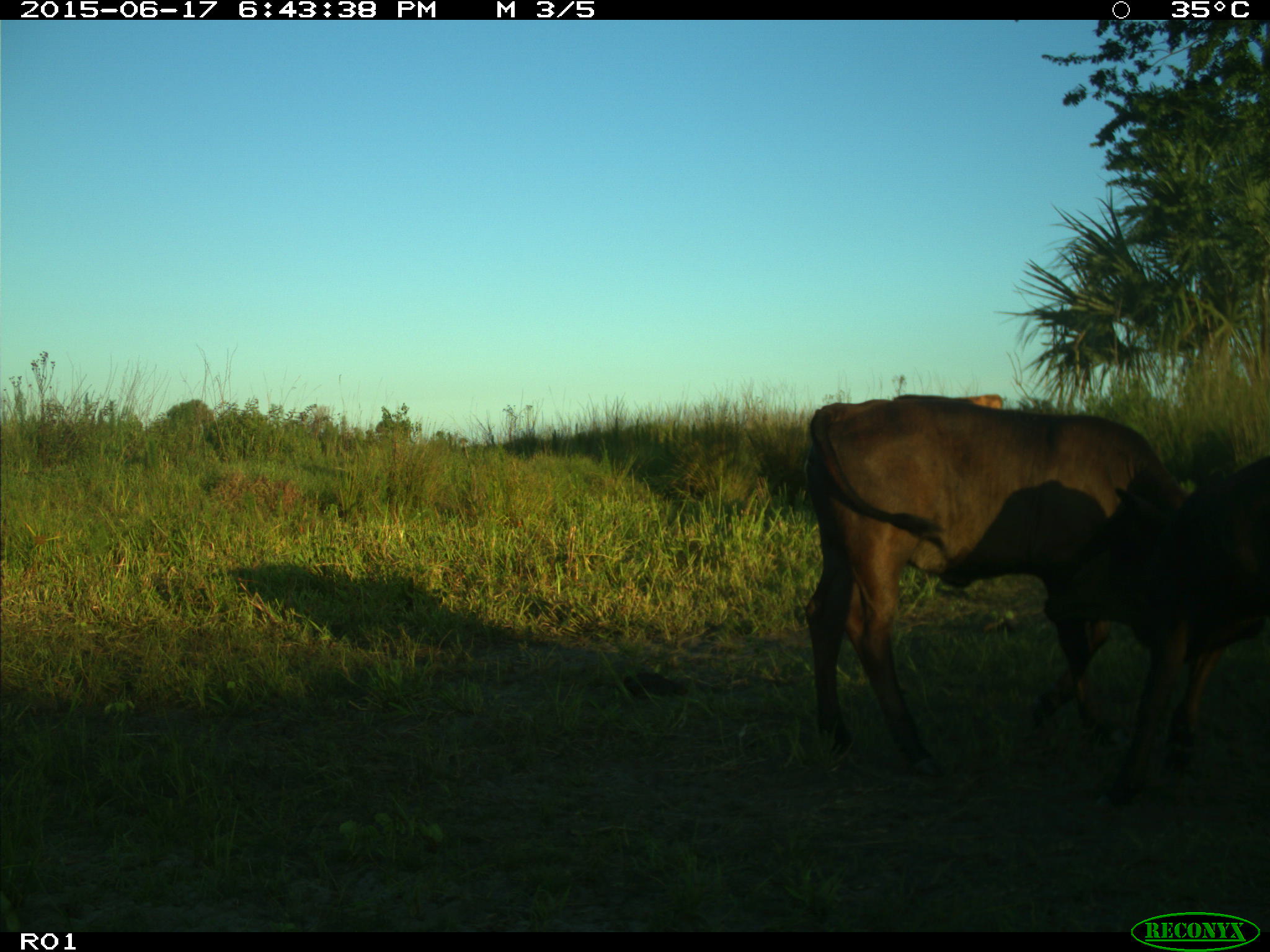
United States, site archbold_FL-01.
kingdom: Animalia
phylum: Chordata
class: Mammalia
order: Artiodactyla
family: Bovidae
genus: Bos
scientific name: Bos taurus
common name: domestic cow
Bos taurus (domestic cow).